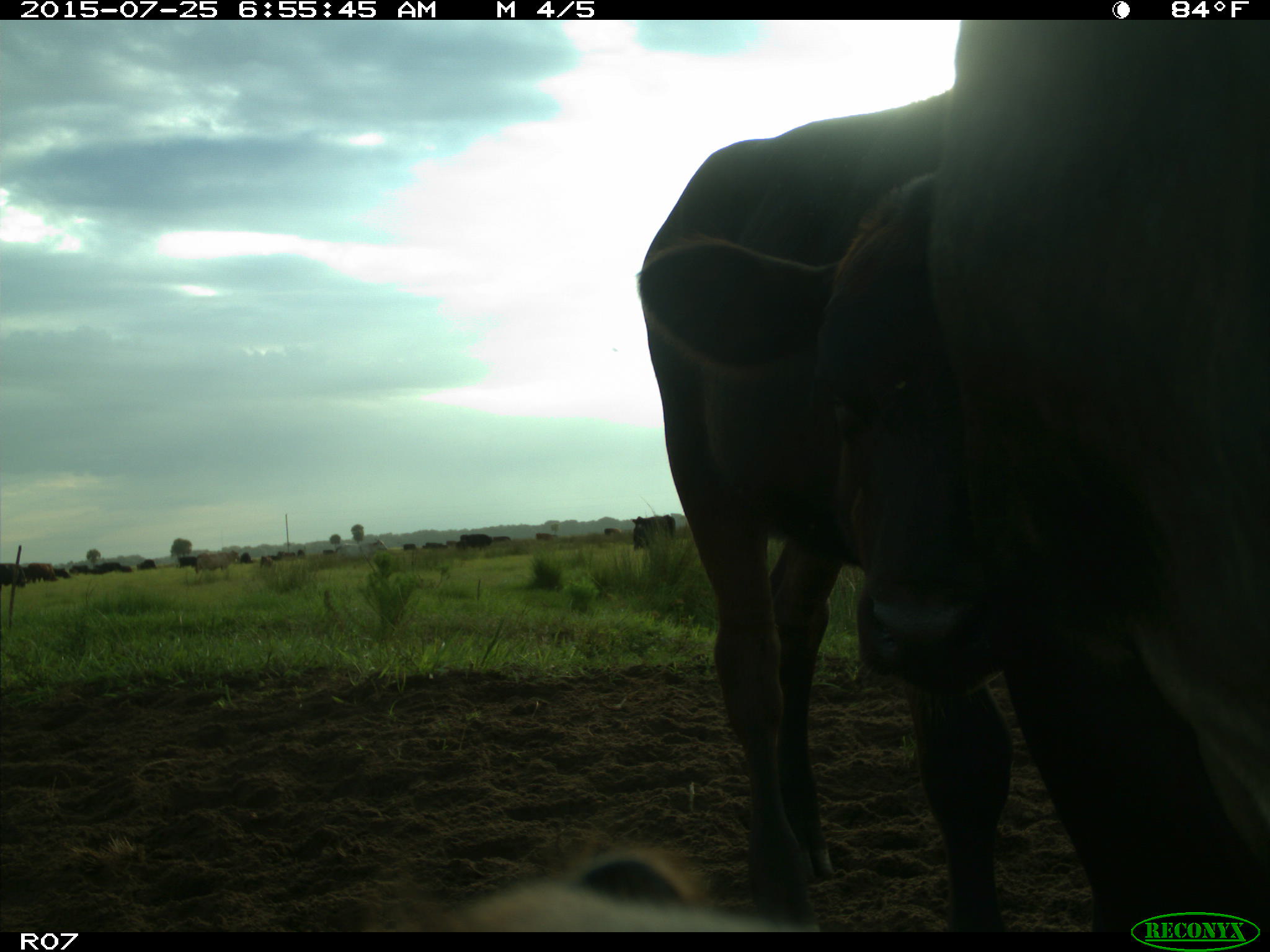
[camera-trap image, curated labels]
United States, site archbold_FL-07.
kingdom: Animalia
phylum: Chordata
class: Mammalia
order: Artiodactyla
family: Bovidae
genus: Bos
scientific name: Bos taurus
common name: domestic cow